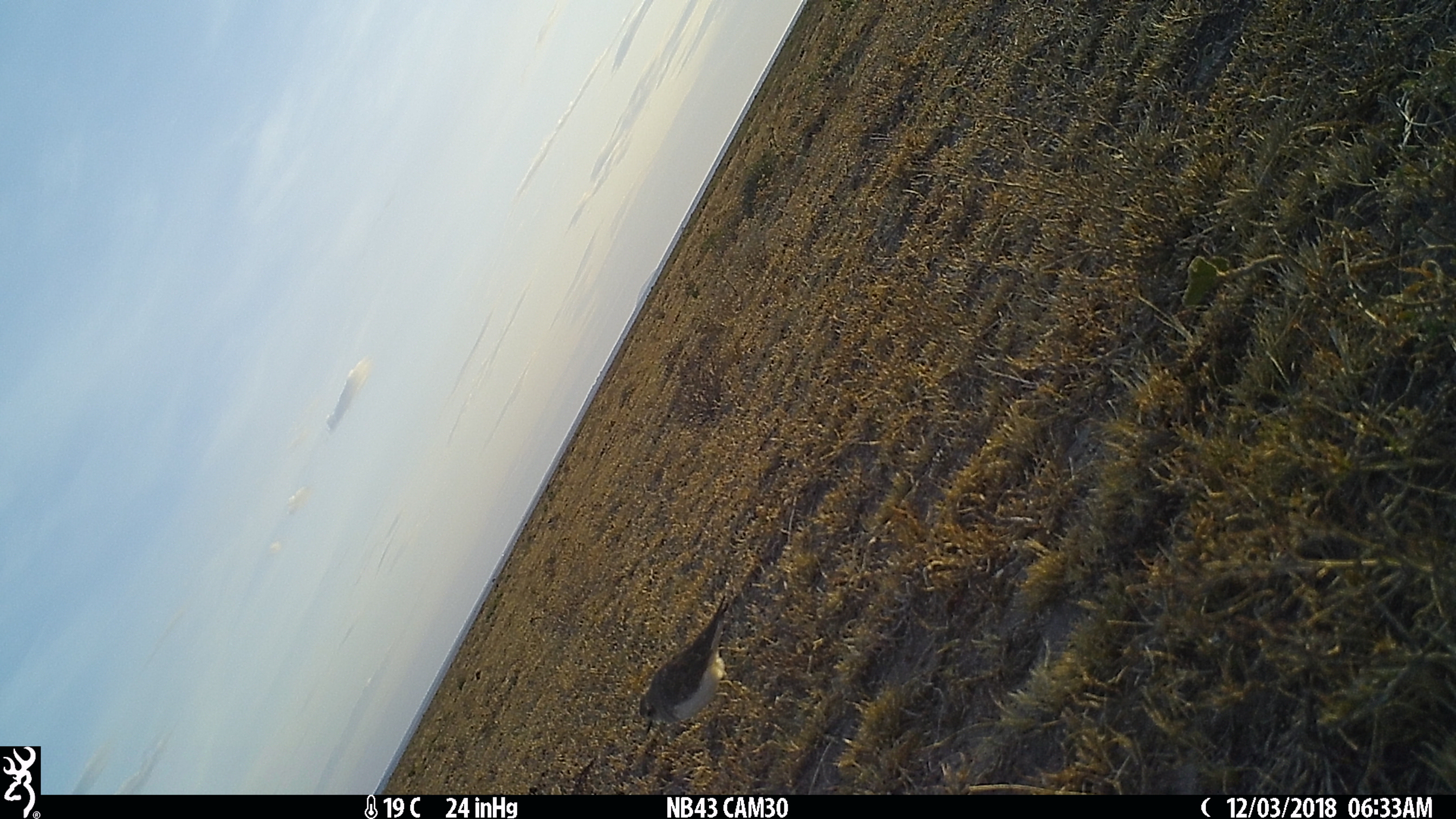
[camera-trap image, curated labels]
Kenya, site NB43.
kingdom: Animalia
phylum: Chordata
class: Aves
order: Charadriiformes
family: Charadriidae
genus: Charadrius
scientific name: Charadrius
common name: plover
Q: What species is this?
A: Plover (Charadrius).